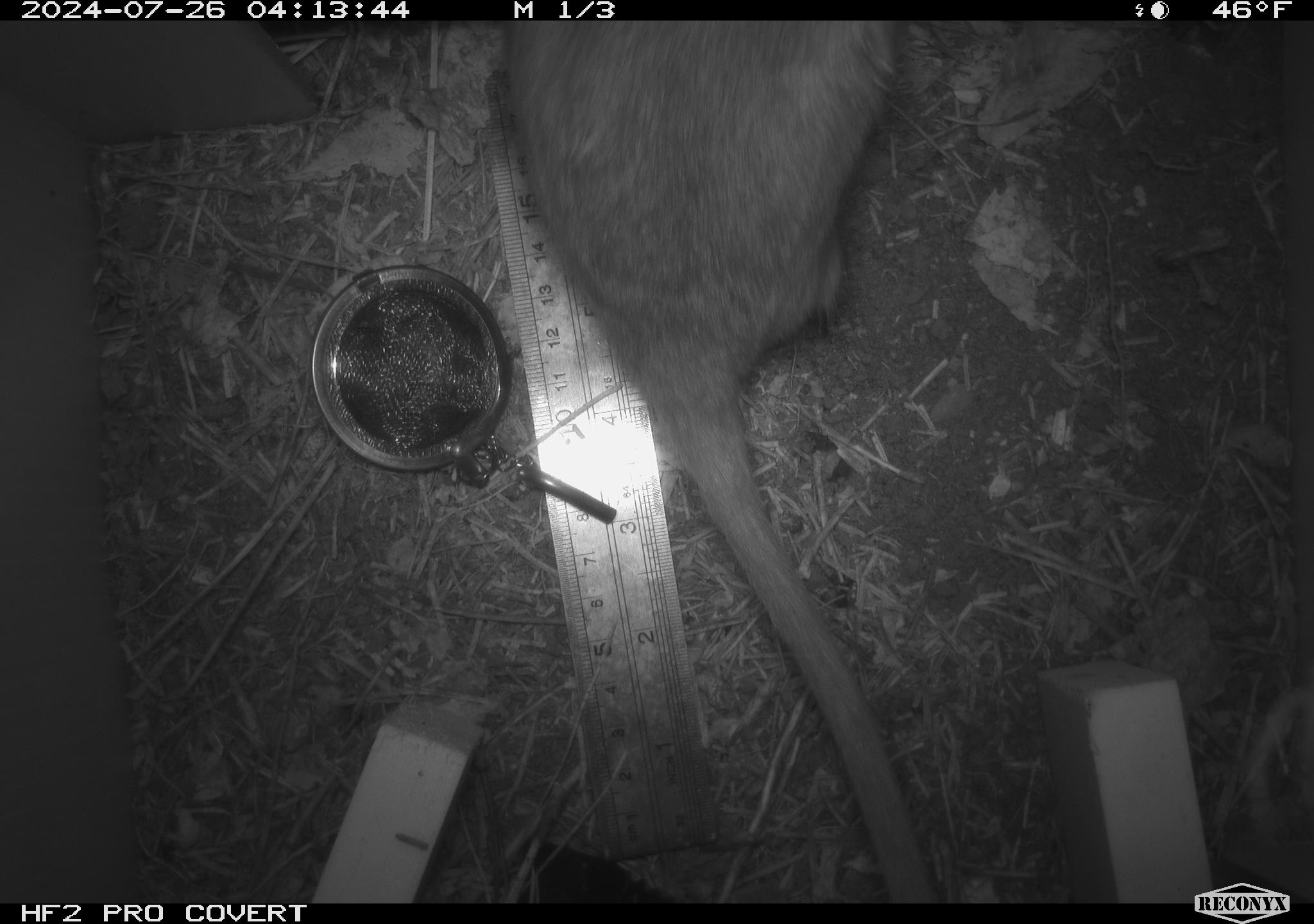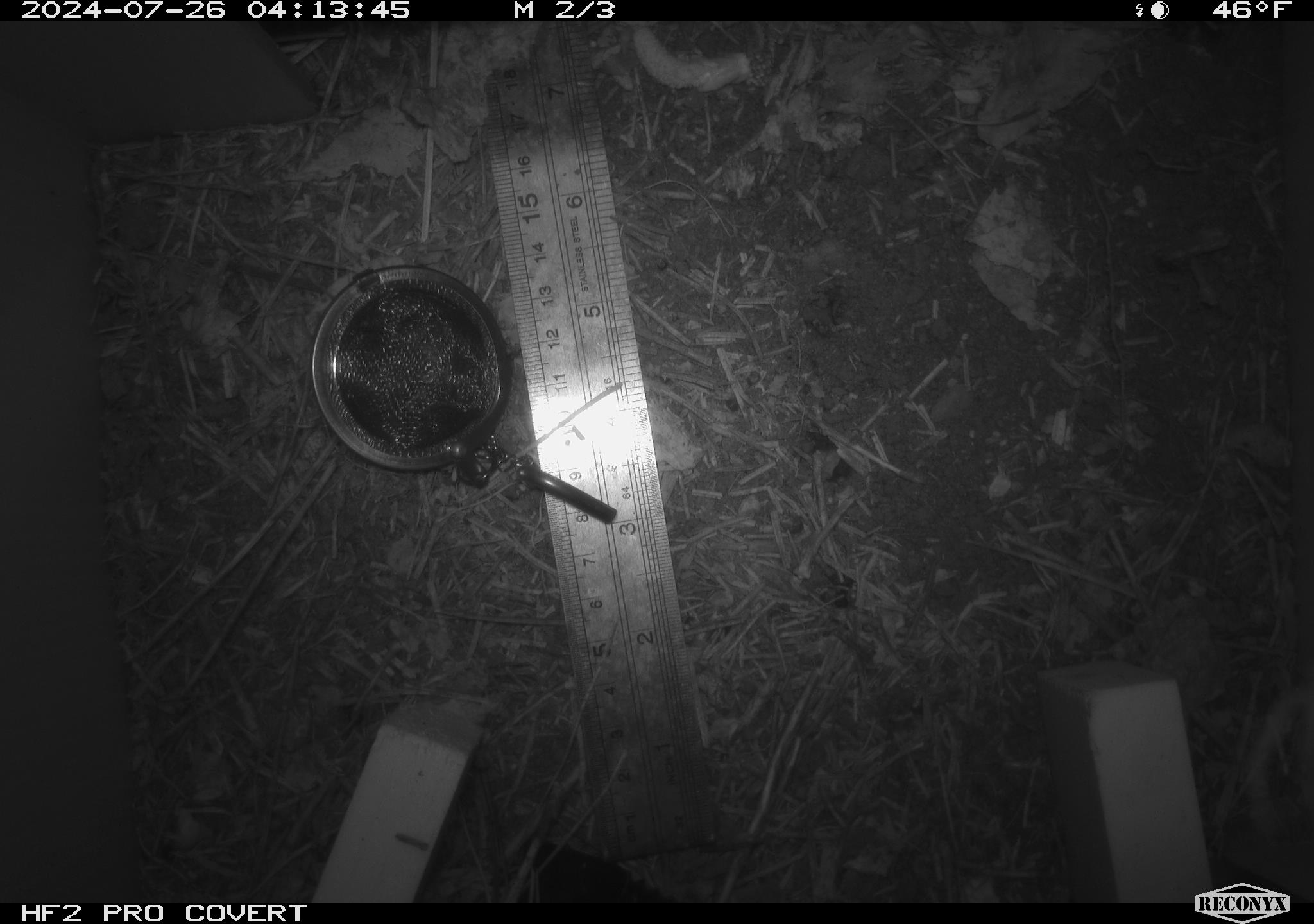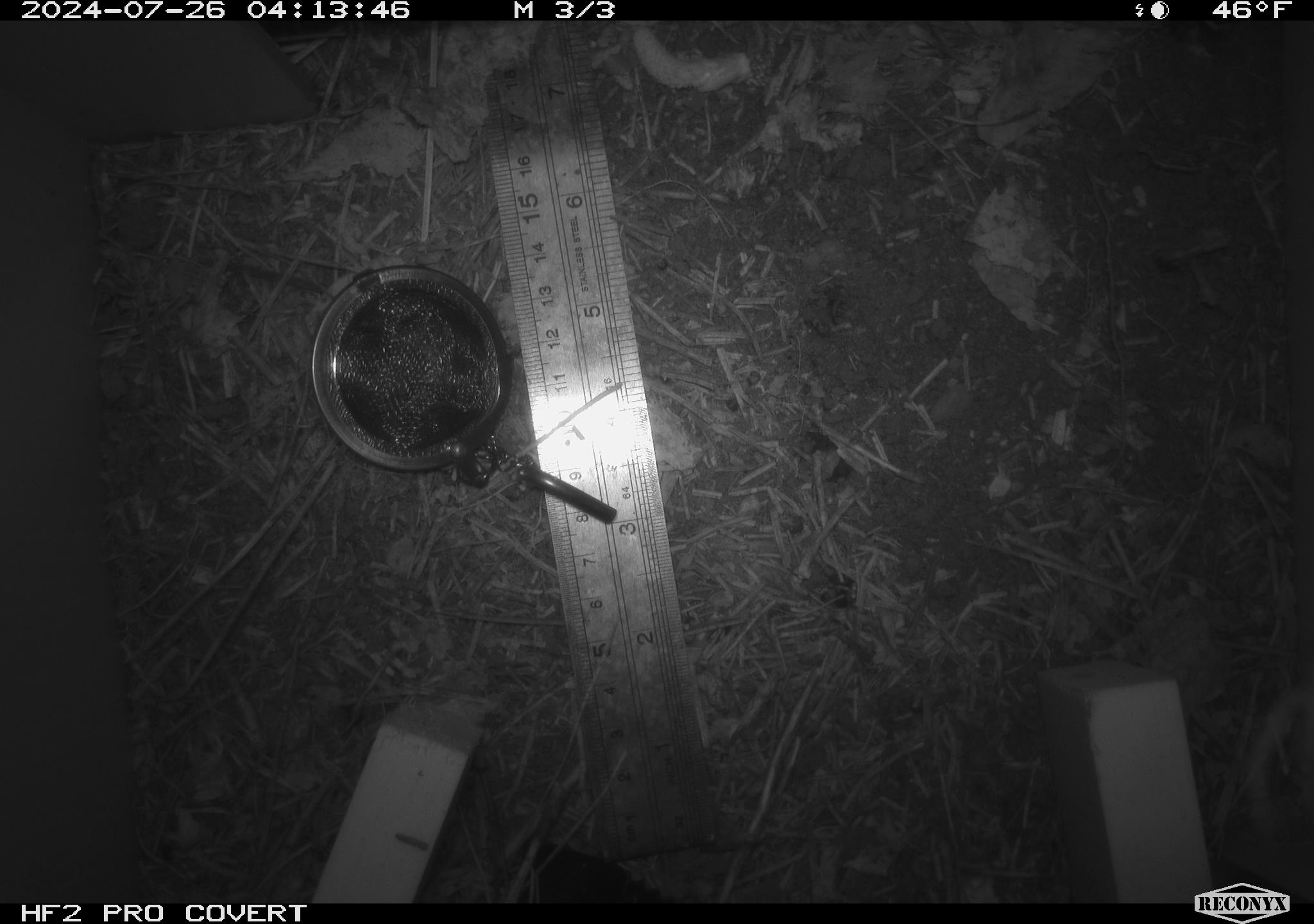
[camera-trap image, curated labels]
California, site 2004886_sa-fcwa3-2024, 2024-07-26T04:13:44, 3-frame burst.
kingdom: Animalia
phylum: Chordata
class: Mammalia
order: Rodentia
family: Cricetidae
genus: Neotoma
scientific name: Neotoma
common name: pack rat or woodrat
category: neotoma species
Neotoma species (pack rat or woodrat) (Neotoma).